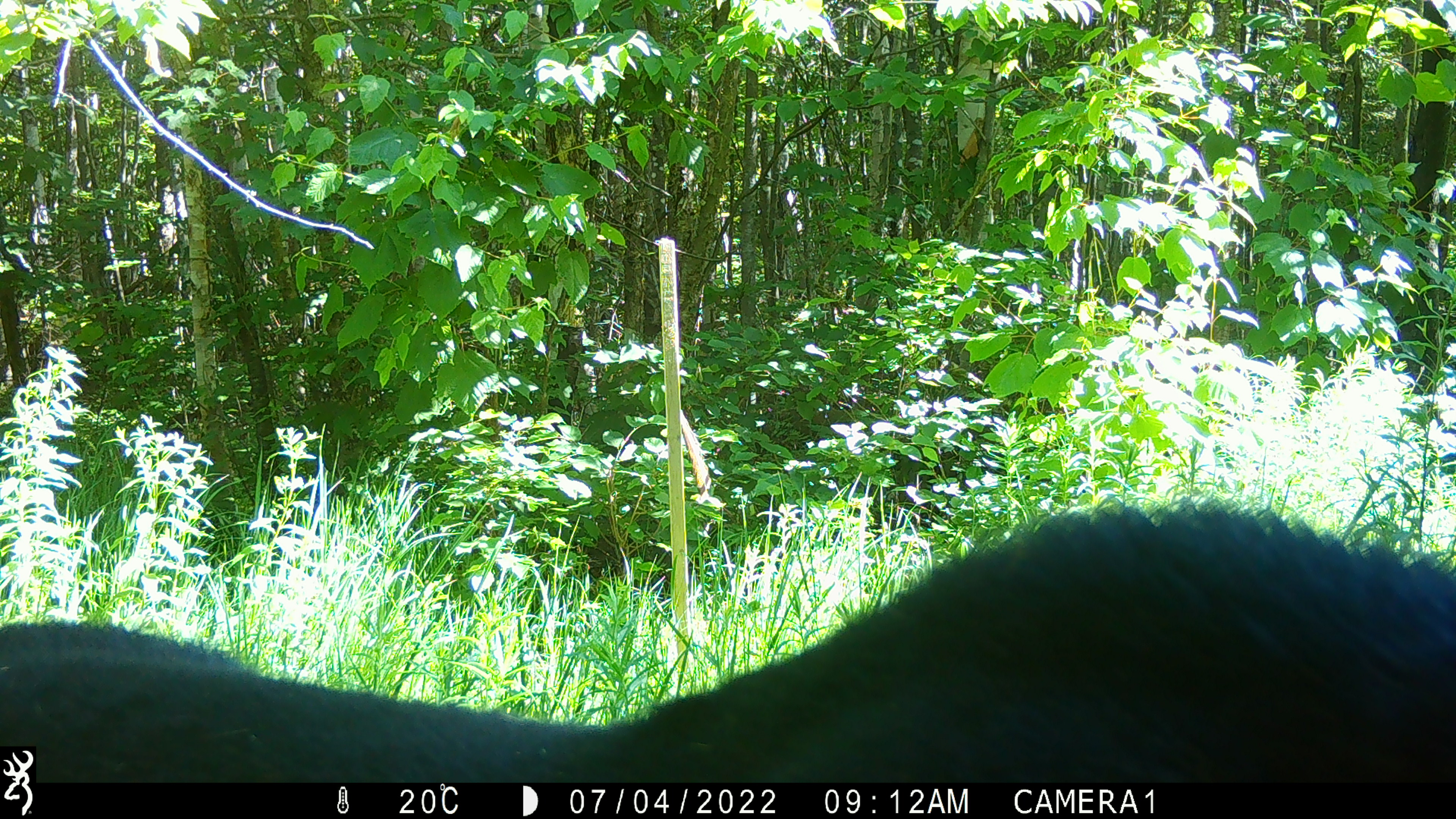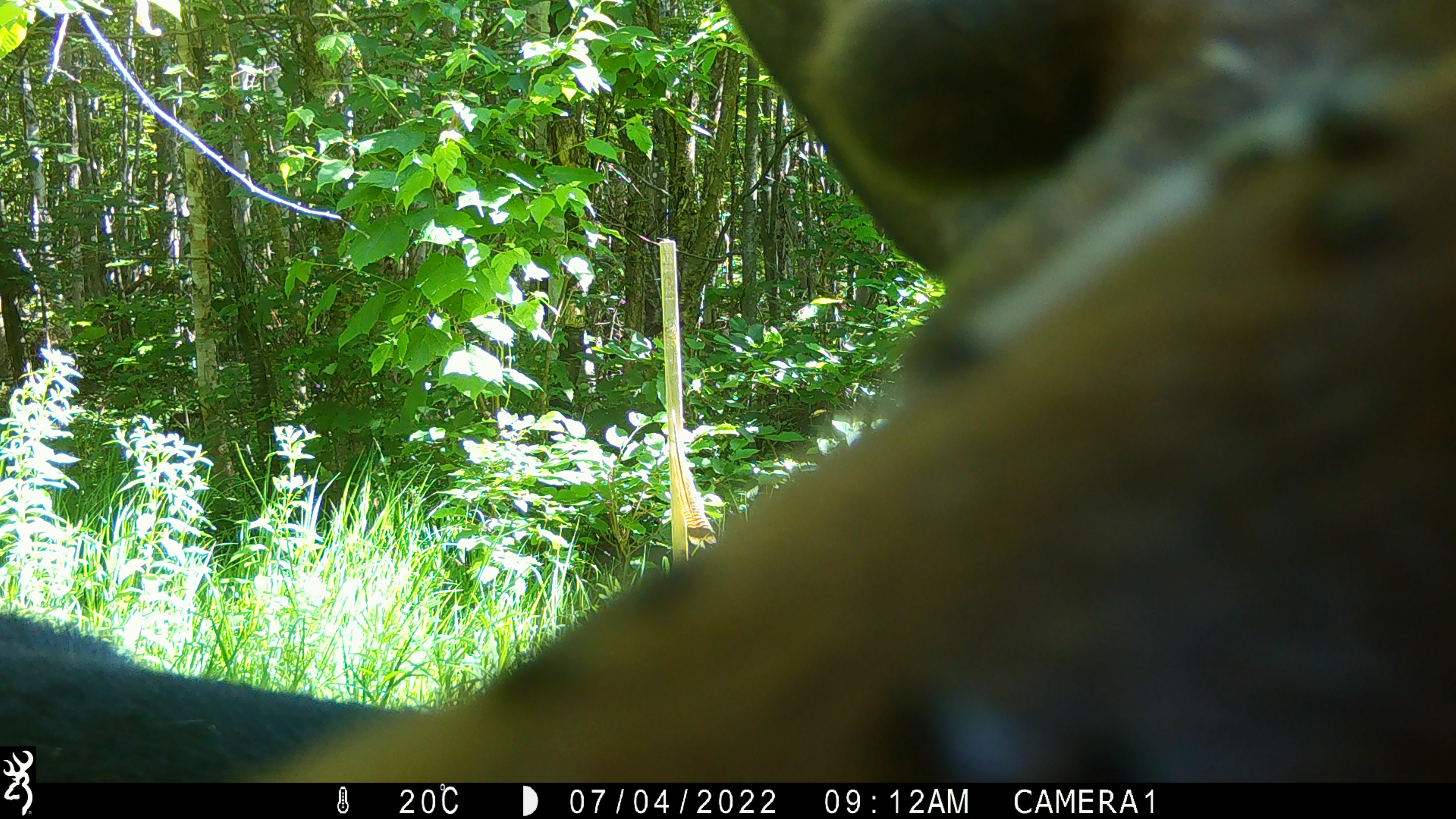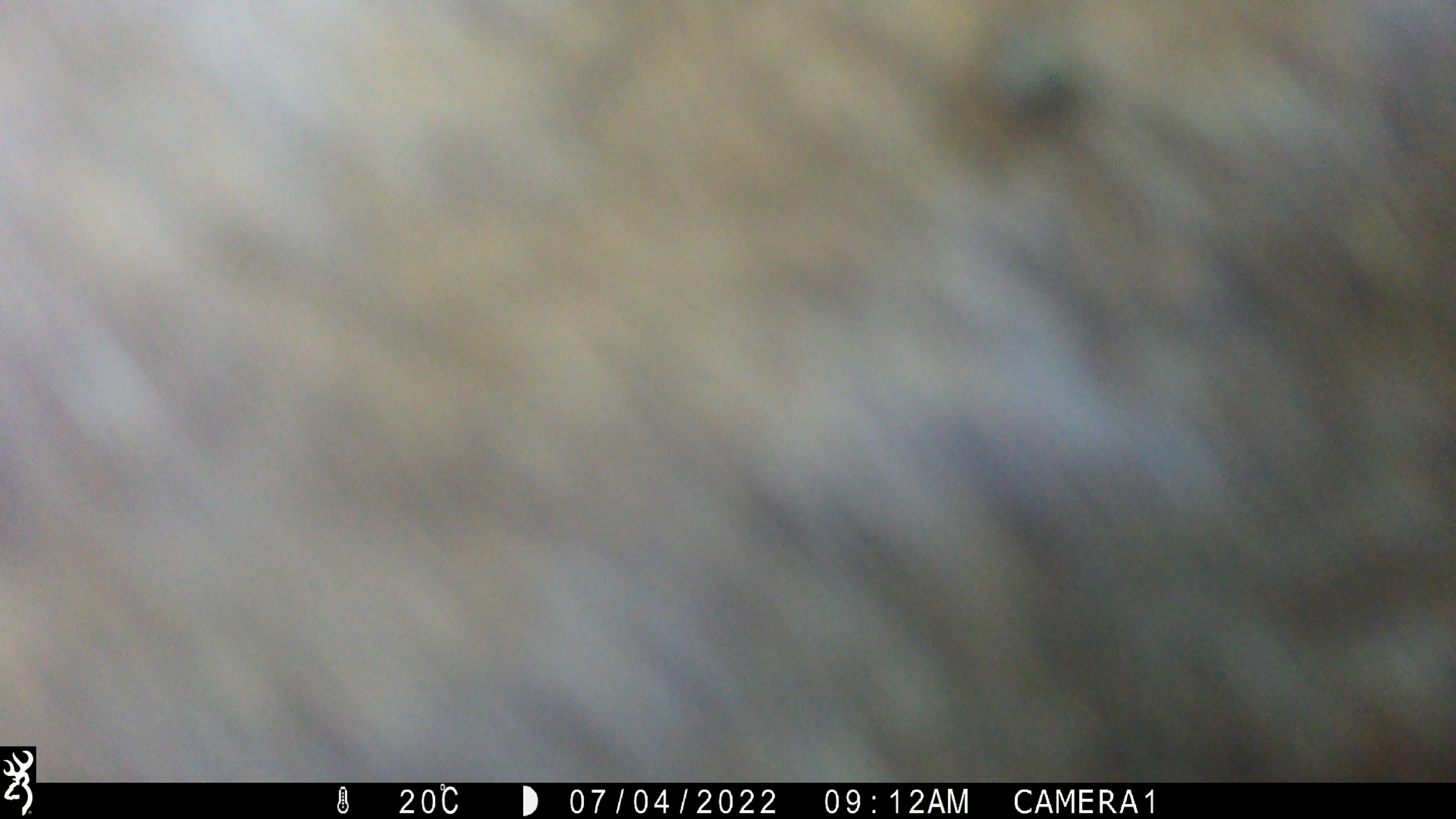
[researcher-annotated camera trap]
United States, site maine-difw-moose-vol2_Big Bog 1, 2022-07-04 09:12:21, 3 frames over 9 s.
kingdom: Animalia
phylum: Chordata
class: Mammalia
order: Artiodactyla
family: Cervidae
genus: Alces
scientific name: Alces alces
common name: moose